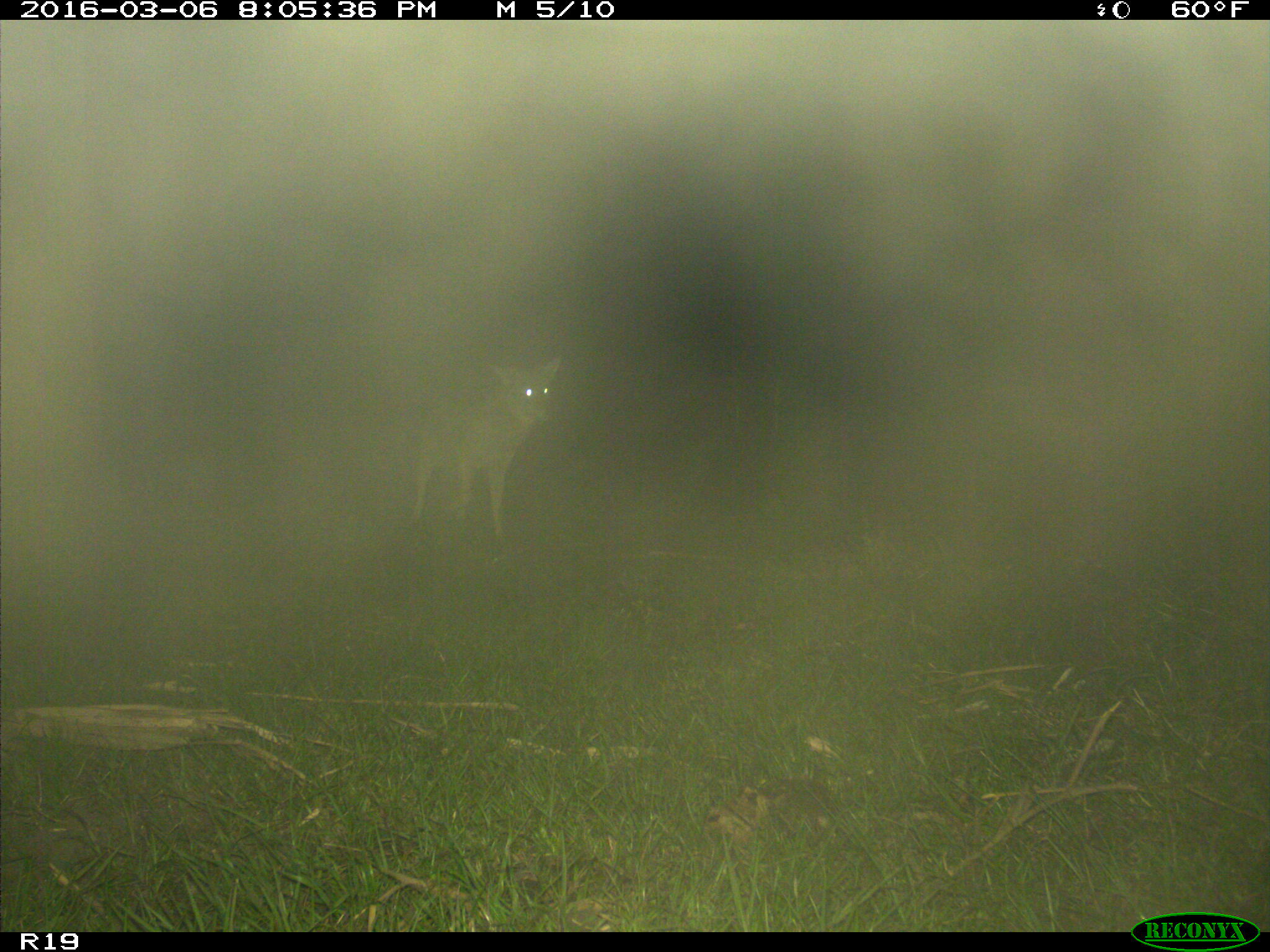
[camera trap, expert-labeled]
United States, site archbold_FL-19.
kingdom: Animalia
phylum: Chordata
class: Mammalia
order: Carnivora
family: Canidae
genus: Canis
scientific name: Canis latrans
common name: coyote